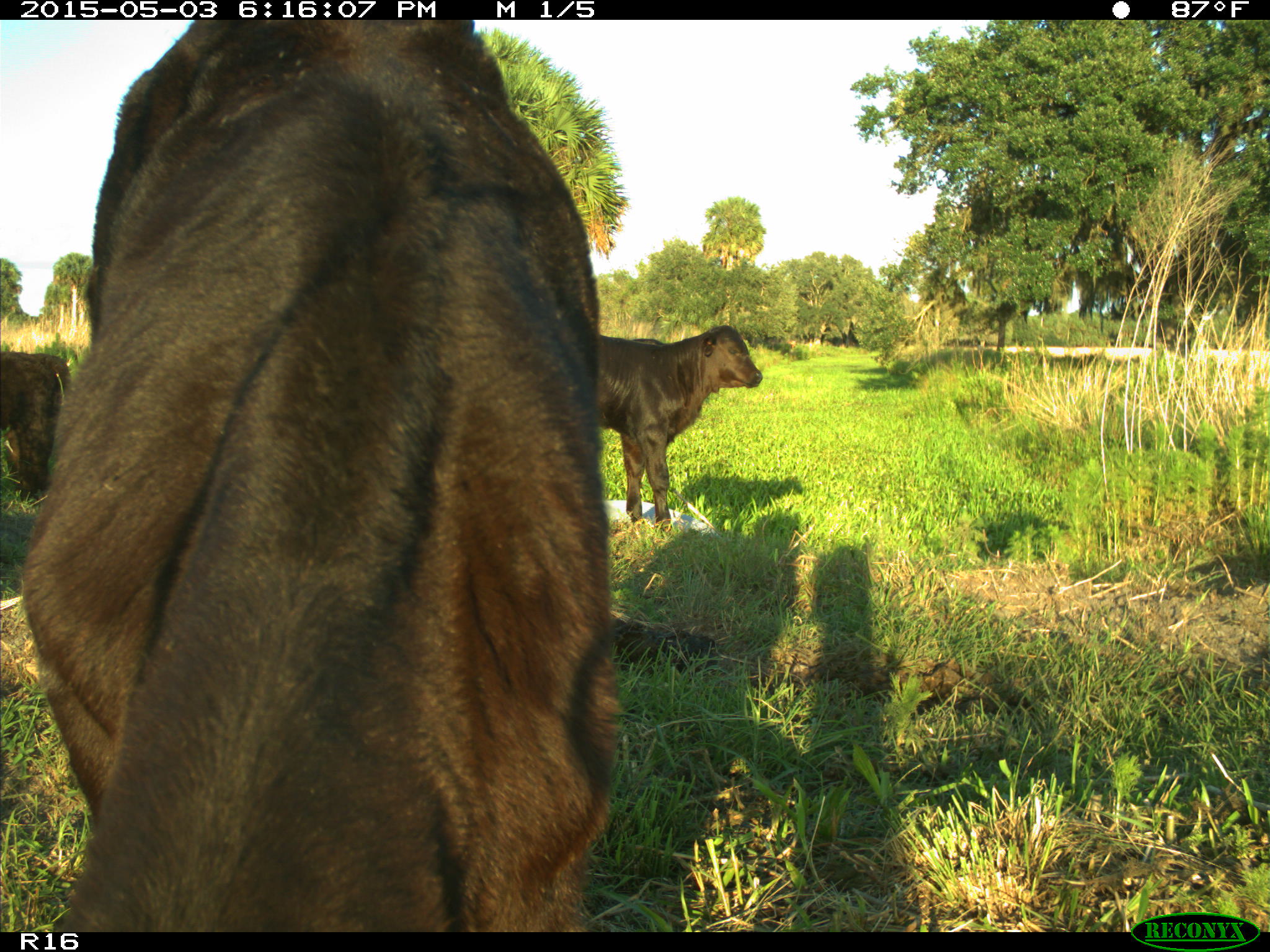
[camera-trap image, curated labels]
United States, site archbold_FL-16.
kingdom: Animalia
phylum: Chordata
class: Mammalia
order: Artiodactyla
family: Bovidae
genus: Bos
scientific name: Bos taurus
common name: domestic cow